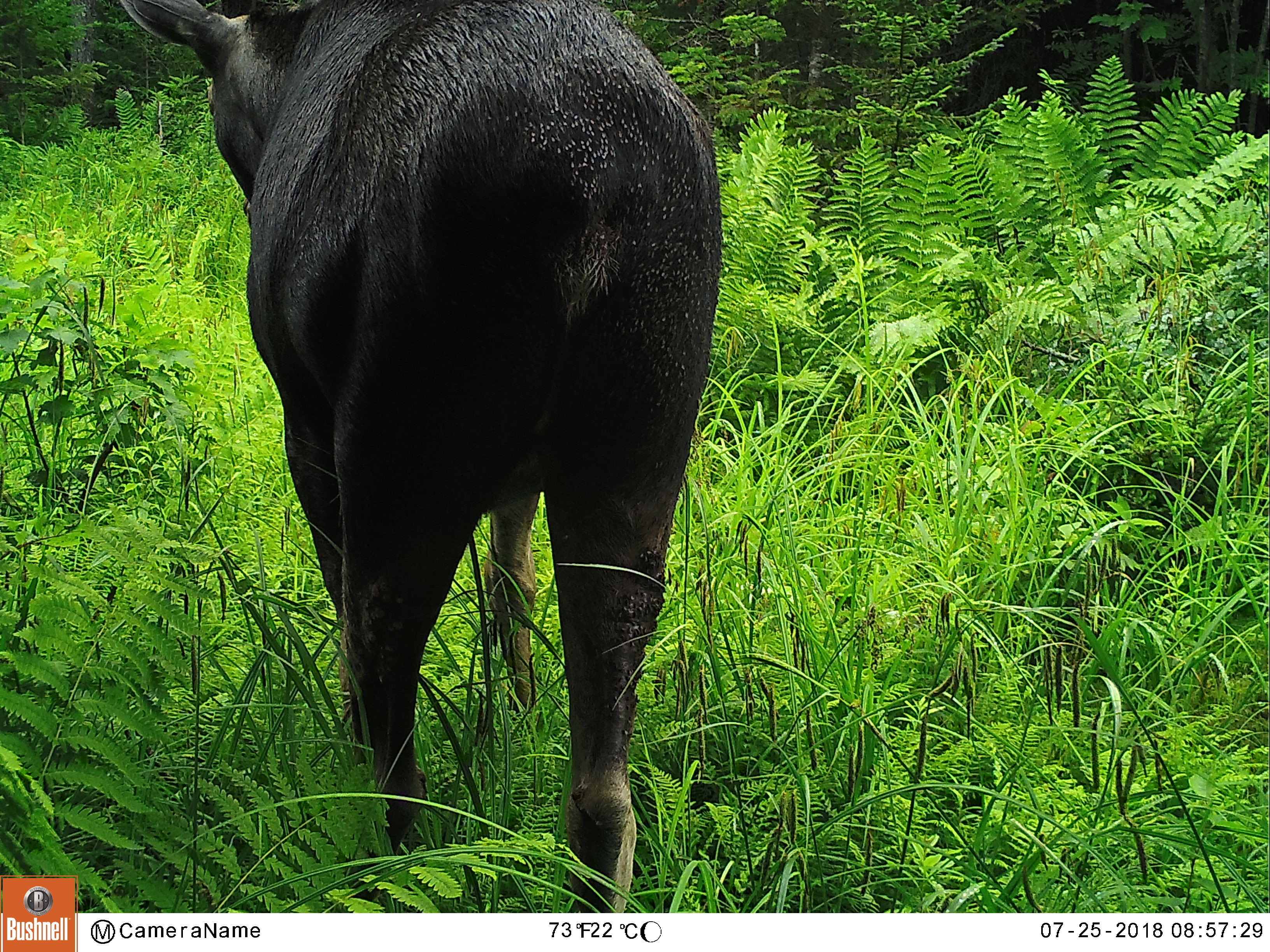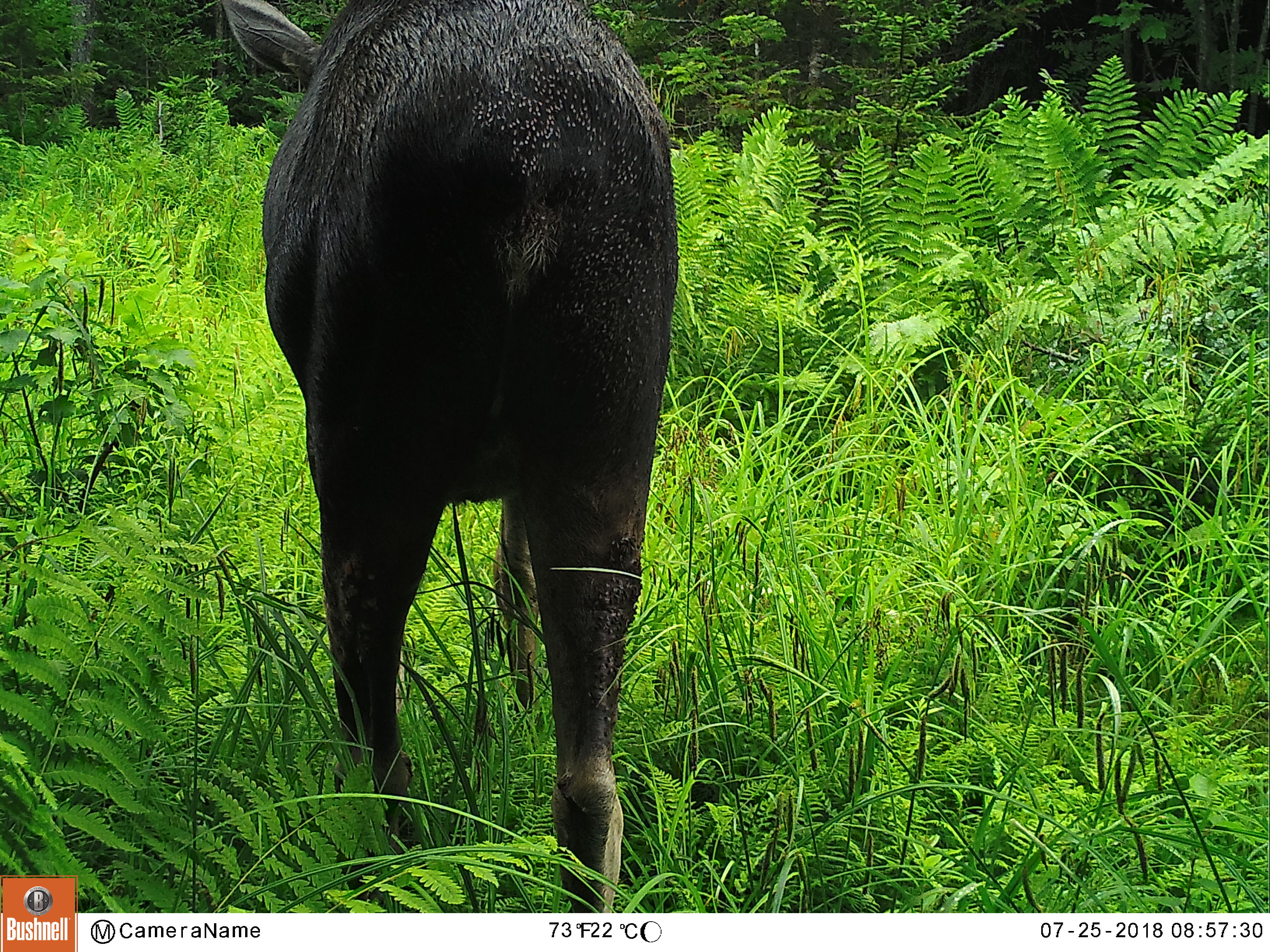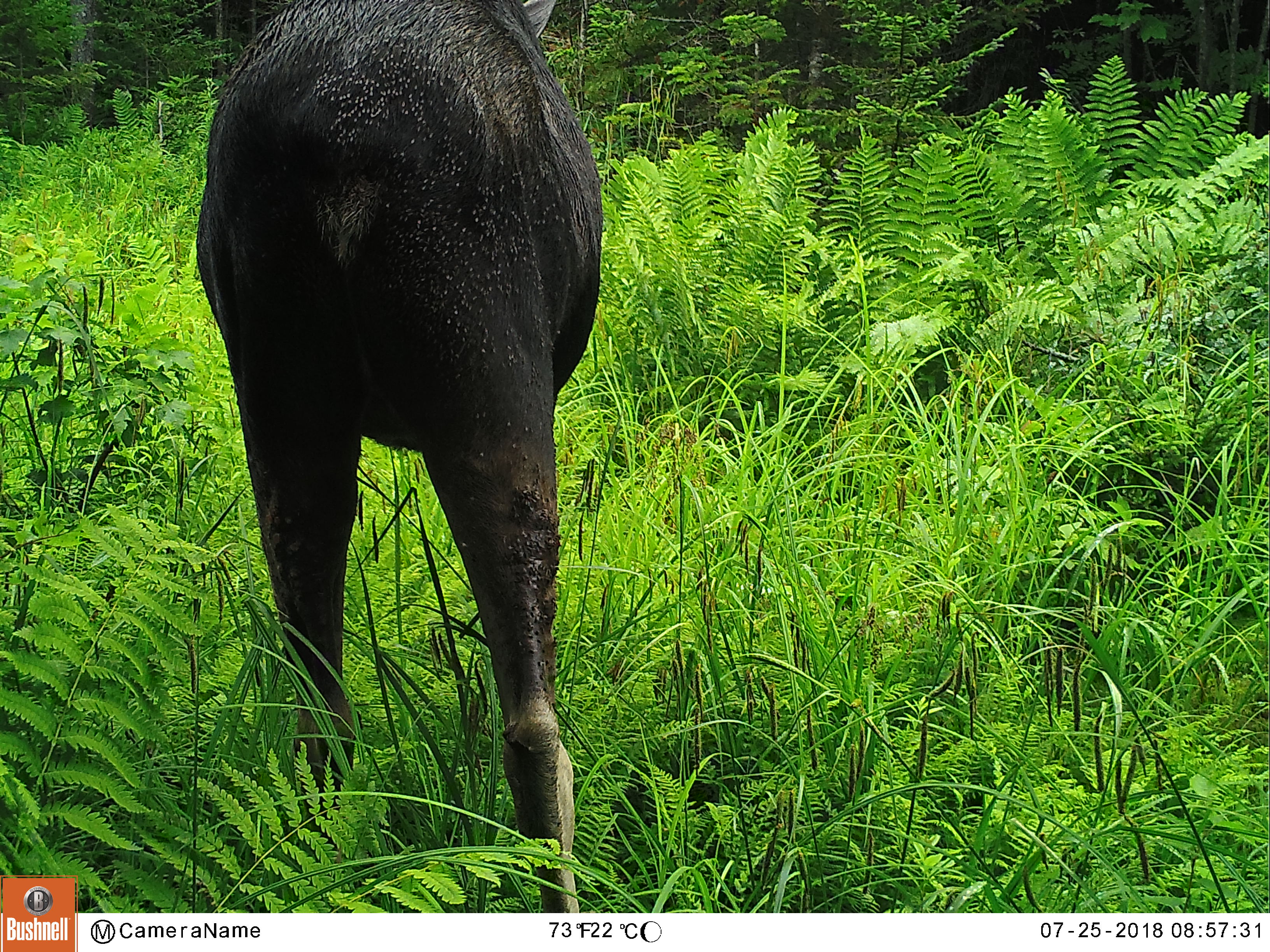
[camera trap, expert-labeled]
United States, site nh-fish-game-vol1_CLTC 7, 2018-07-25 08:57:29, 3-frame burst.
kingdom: Animalia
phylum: Chordata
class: Mammalia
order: Artiodactyla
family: Cervidae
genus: Alces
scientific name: Alces alces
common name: moose